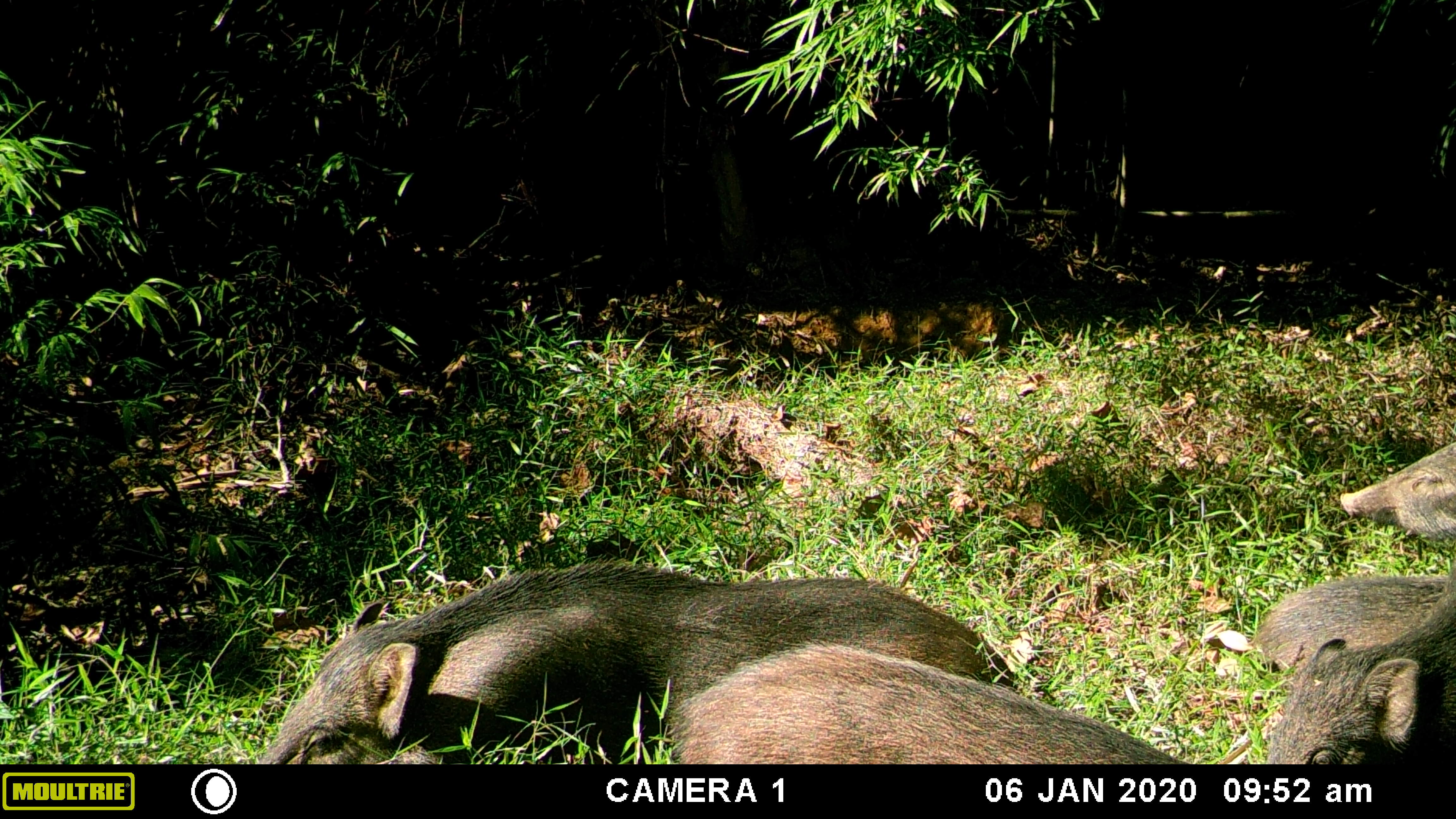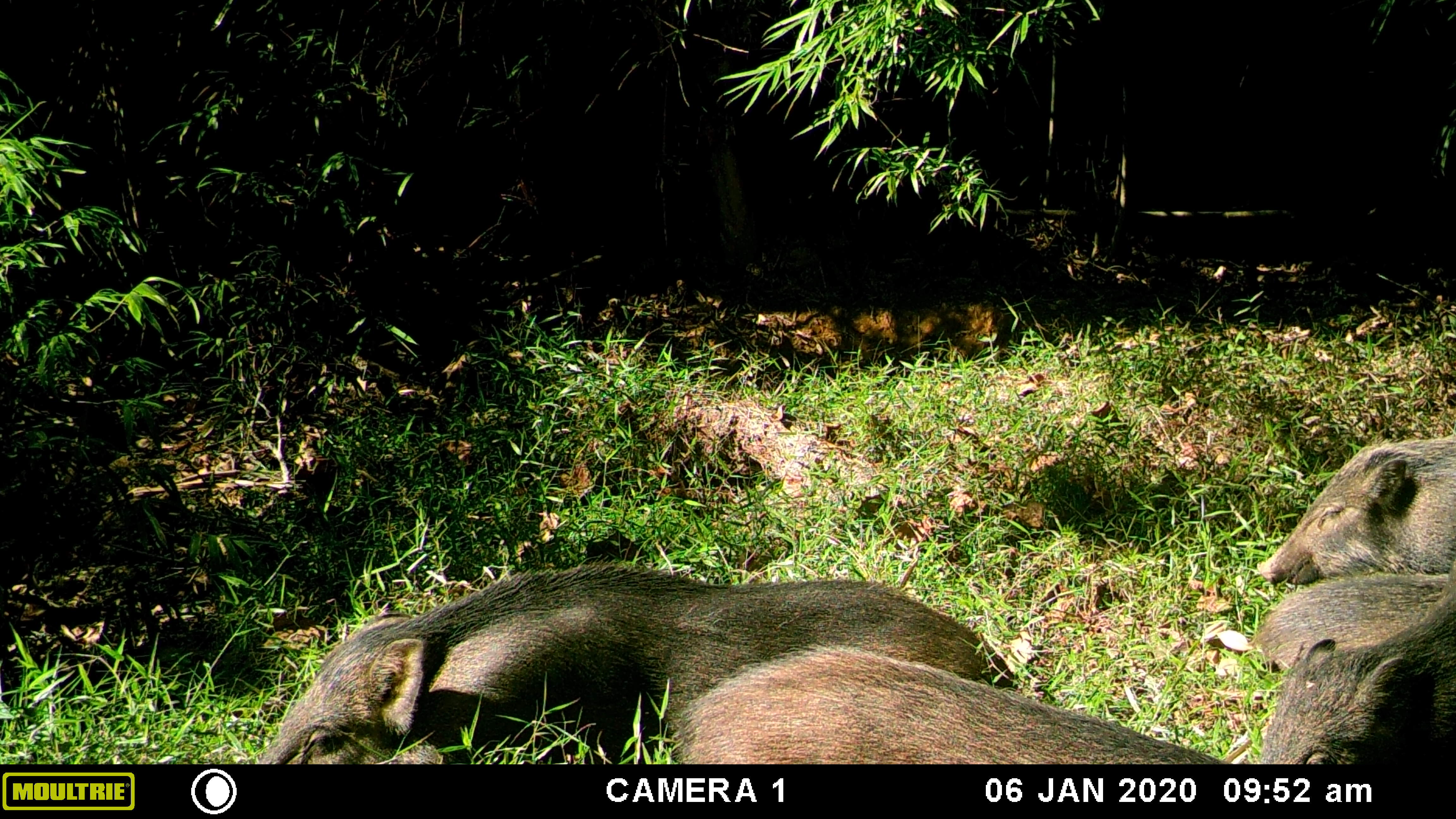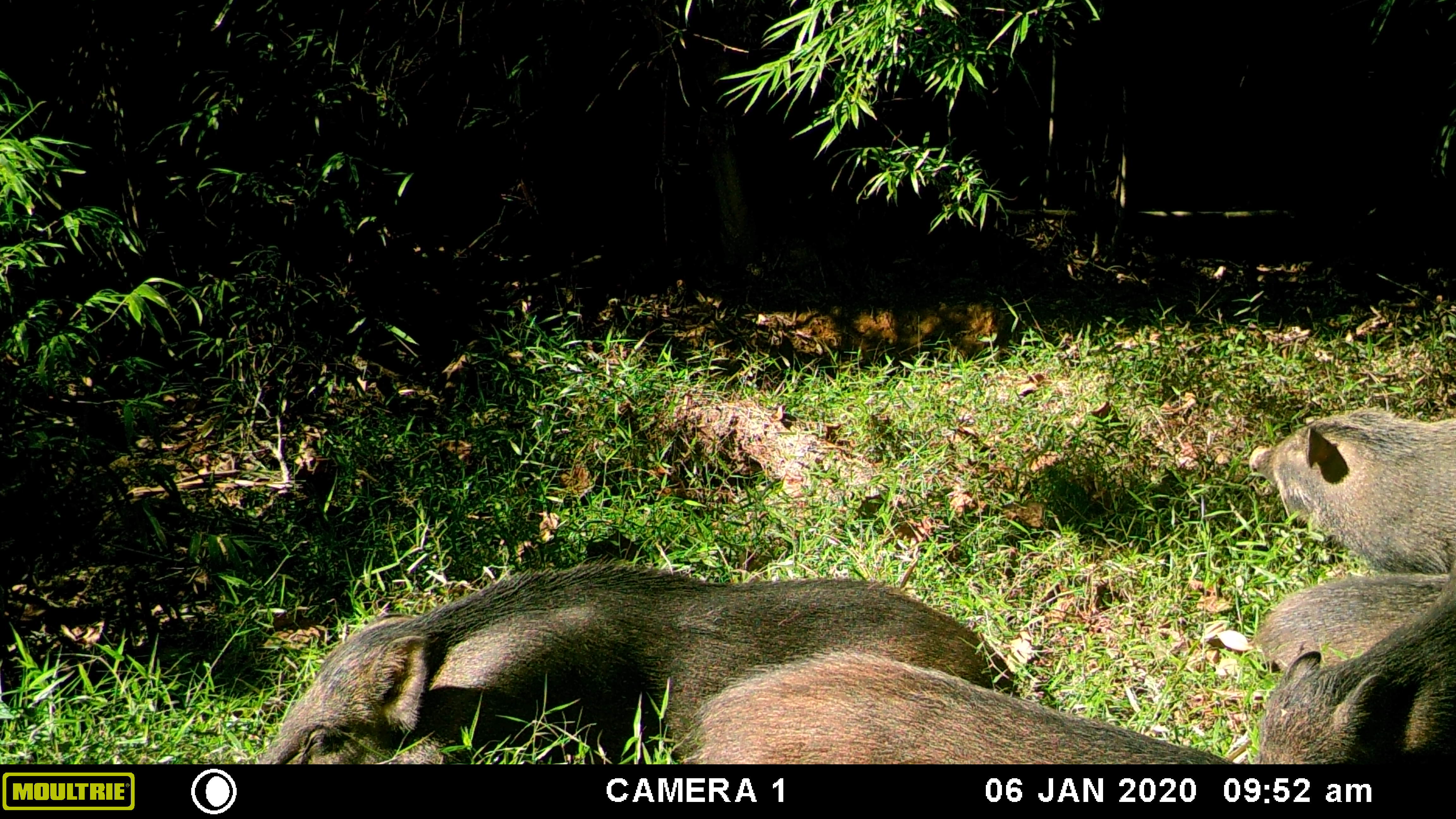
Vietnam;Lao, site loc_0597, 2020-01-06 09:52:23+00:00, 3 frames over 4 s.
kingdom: Animalia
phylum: Chordata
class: Mammalia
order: Artiodactyla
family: Suidae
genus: Sus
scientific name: Sus scrofa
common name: eurasian wild pig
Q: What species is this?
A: Eurasian wild pig (Sus scrofa).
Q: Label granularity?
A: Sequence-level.